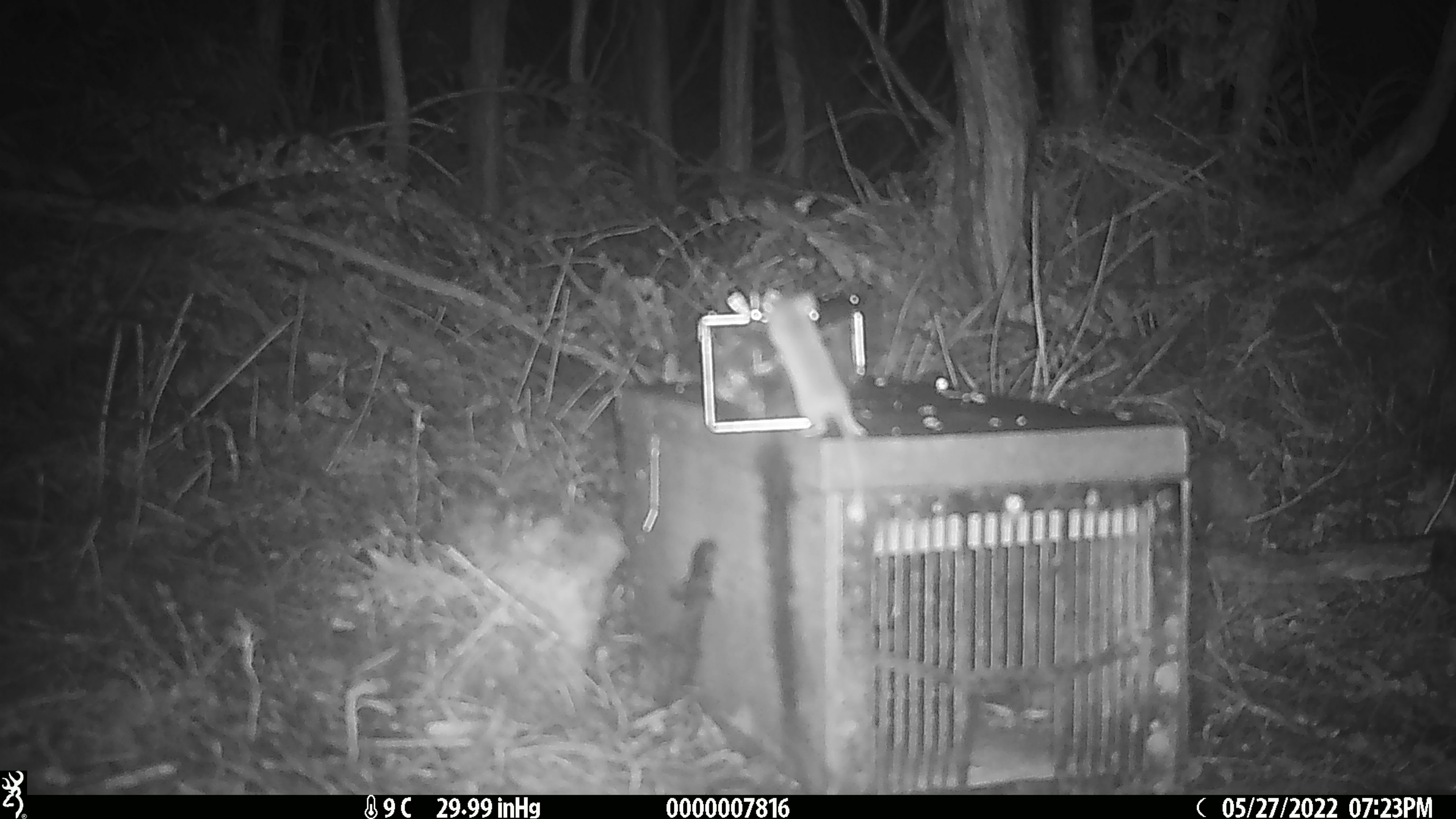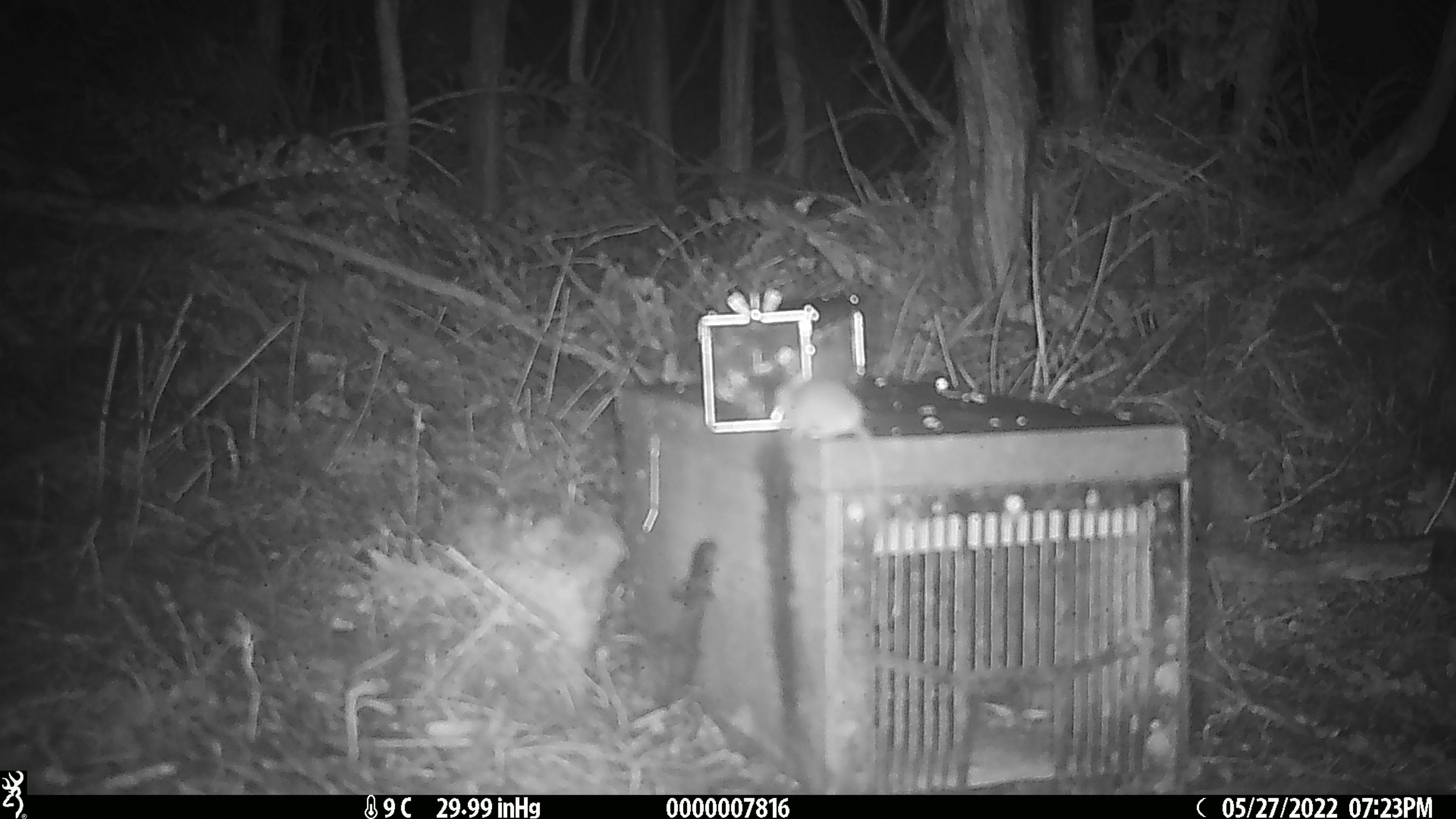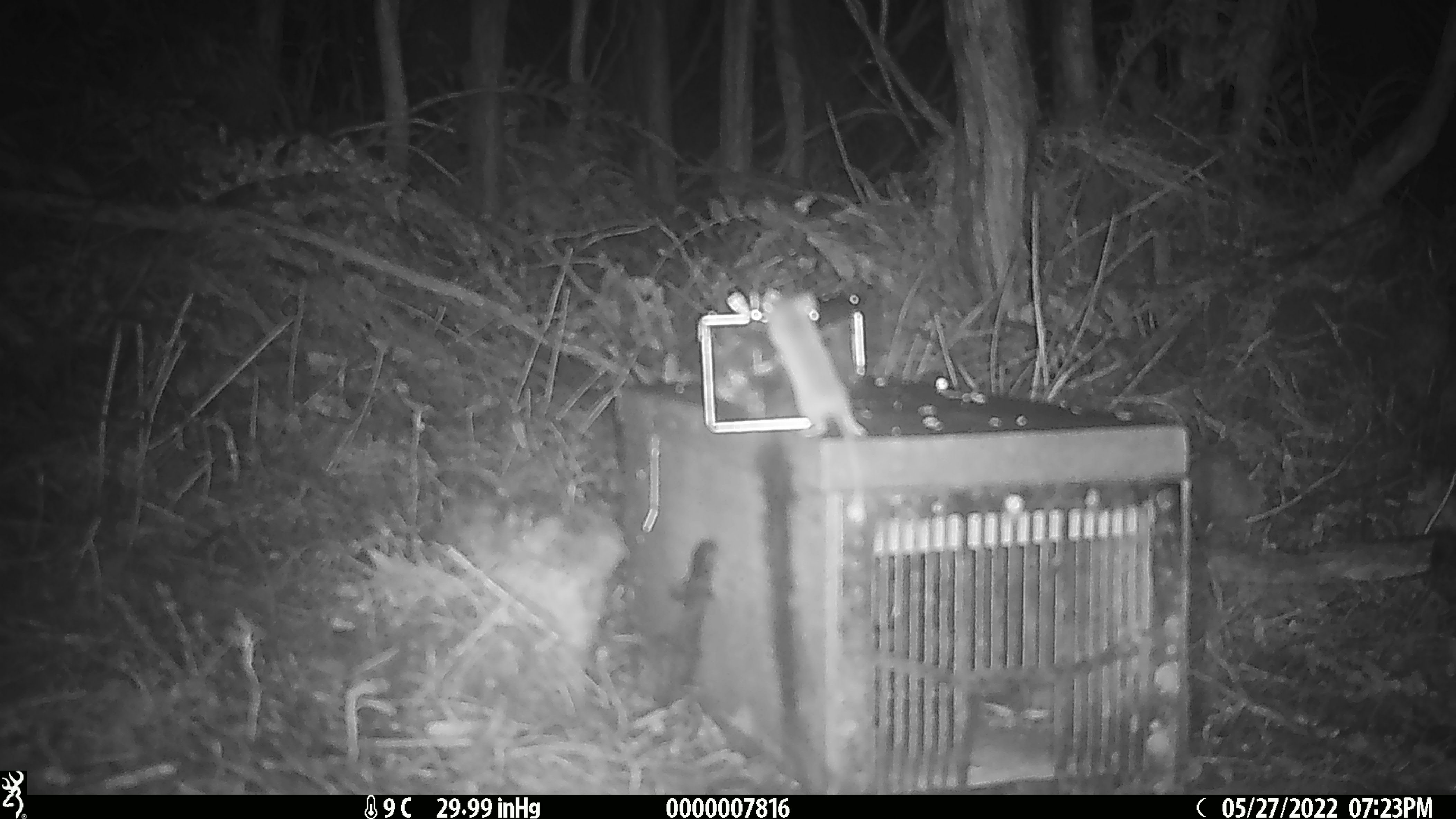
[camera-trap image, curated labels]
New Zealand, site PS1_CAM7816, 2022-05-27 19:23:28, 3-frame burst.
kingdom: Animalia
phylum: Chordata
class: Mammalia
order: Rodentia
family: Muridae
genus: Mus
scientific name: Mus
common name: mouse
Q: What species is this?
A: Mouse (Mus).